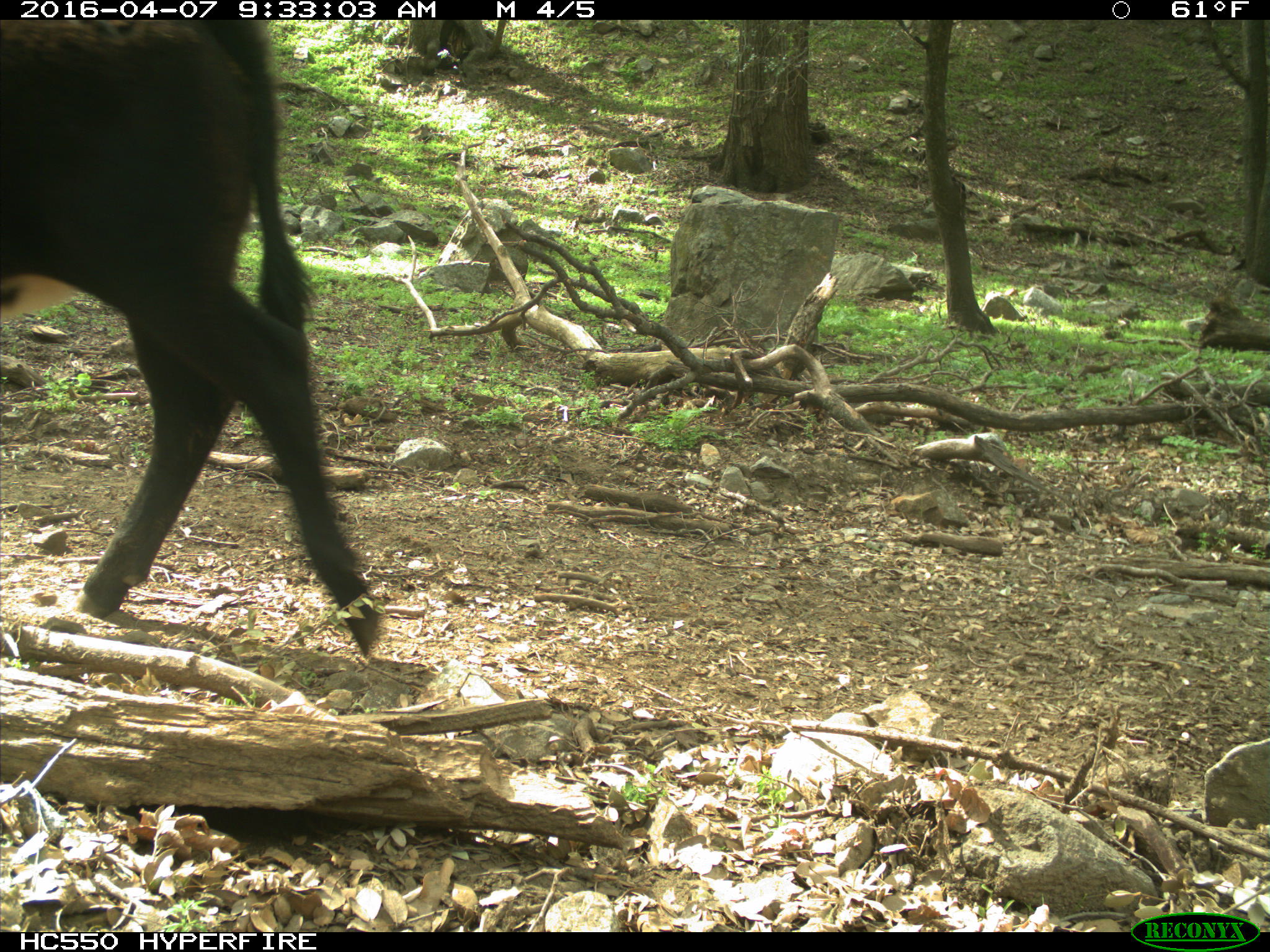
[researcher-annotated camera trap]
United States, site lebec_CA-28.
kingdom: Animalia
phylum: Chordata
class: Mammalia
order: Artiodactyla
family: Bovidae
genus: Bos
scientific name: Bos taurus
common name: domestic cow